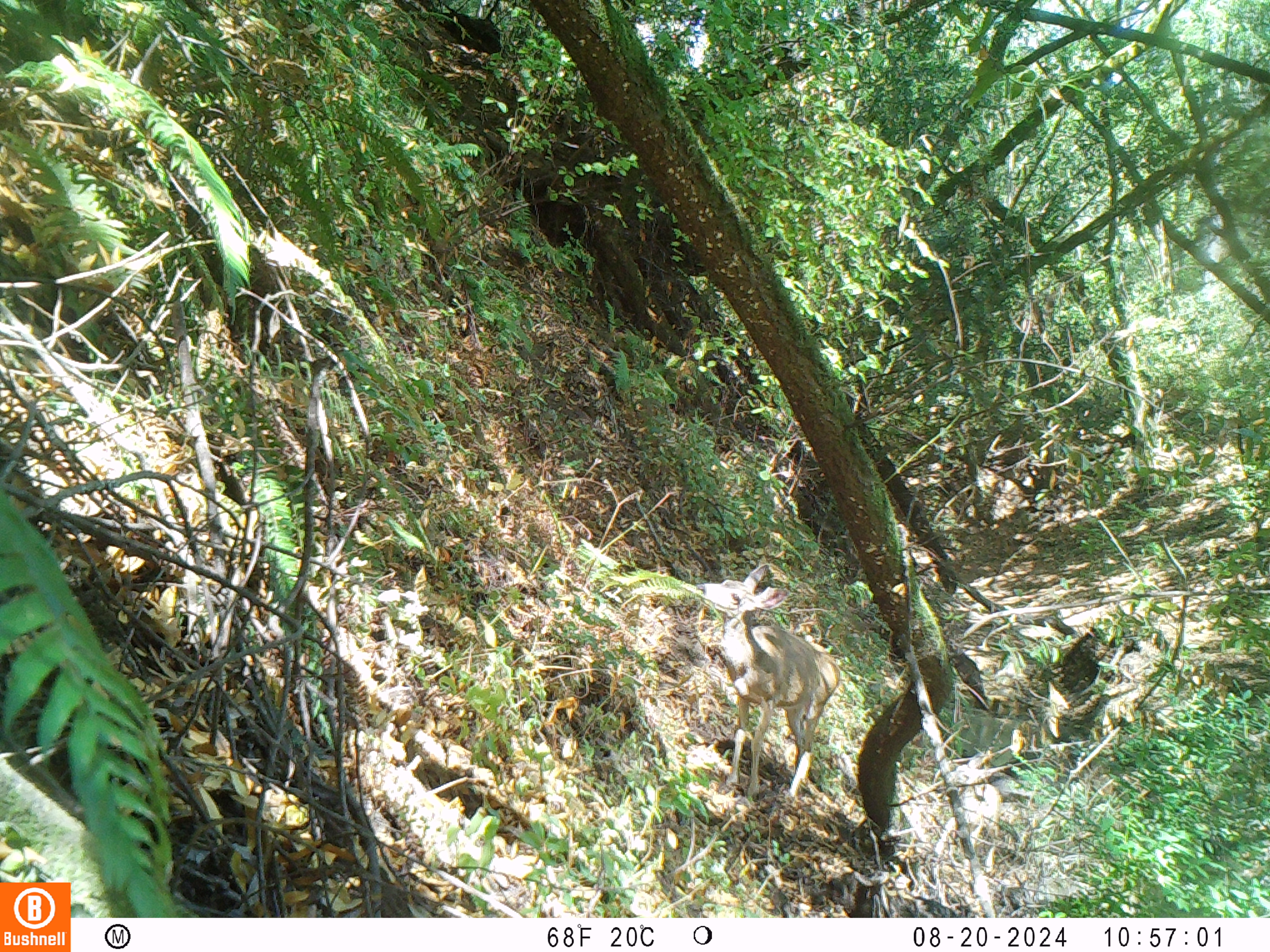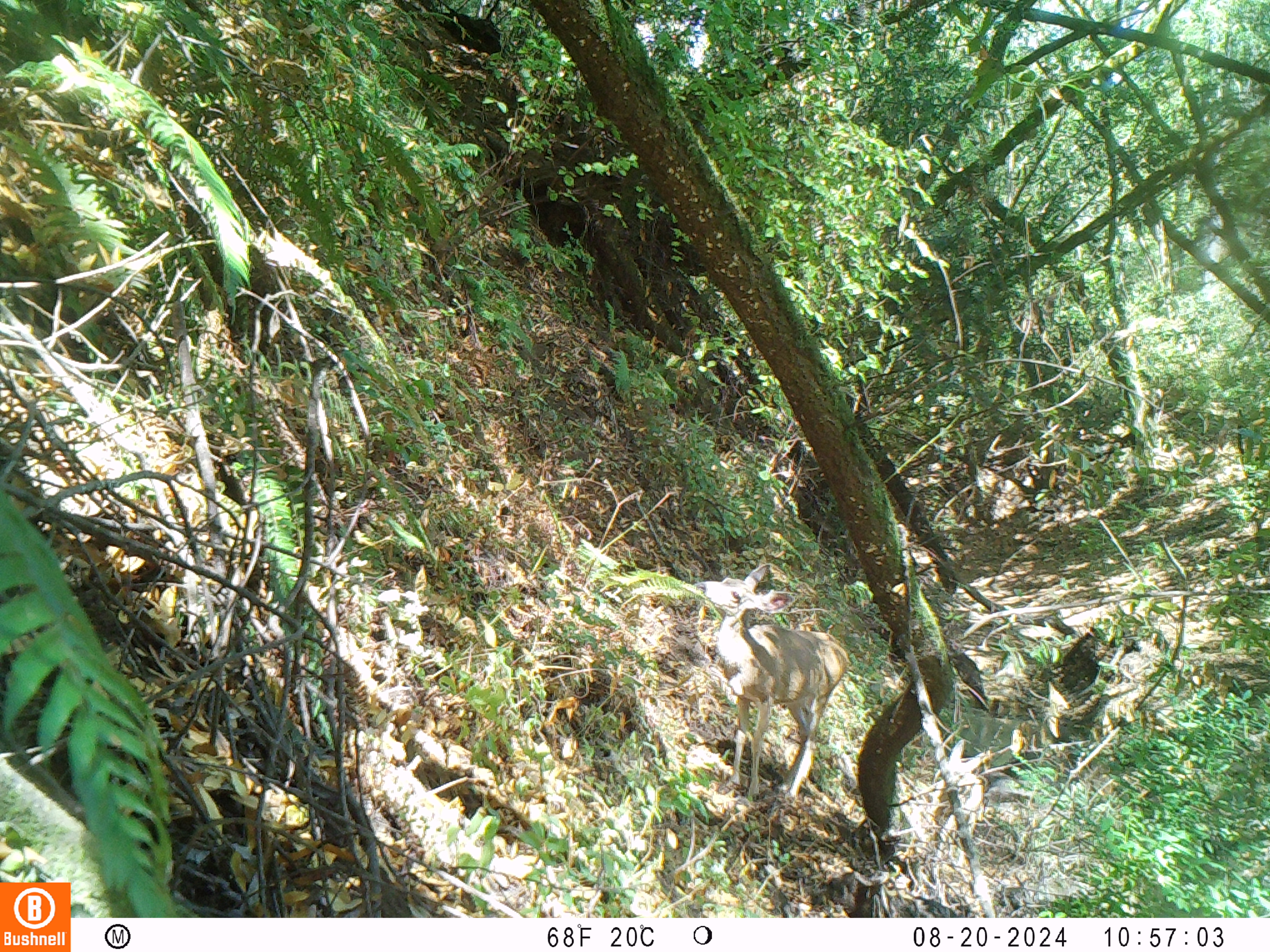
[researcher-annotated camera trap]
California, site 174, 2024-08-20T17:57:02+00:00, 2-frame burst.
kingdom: Animalia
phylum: Chordata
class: Mammalia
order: Artiodactyla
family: Cervidae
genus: Odocoileus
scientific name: Odocoileus hemionus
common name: mule deer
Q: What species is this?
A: Mule deer (Odocoileus hemionus).